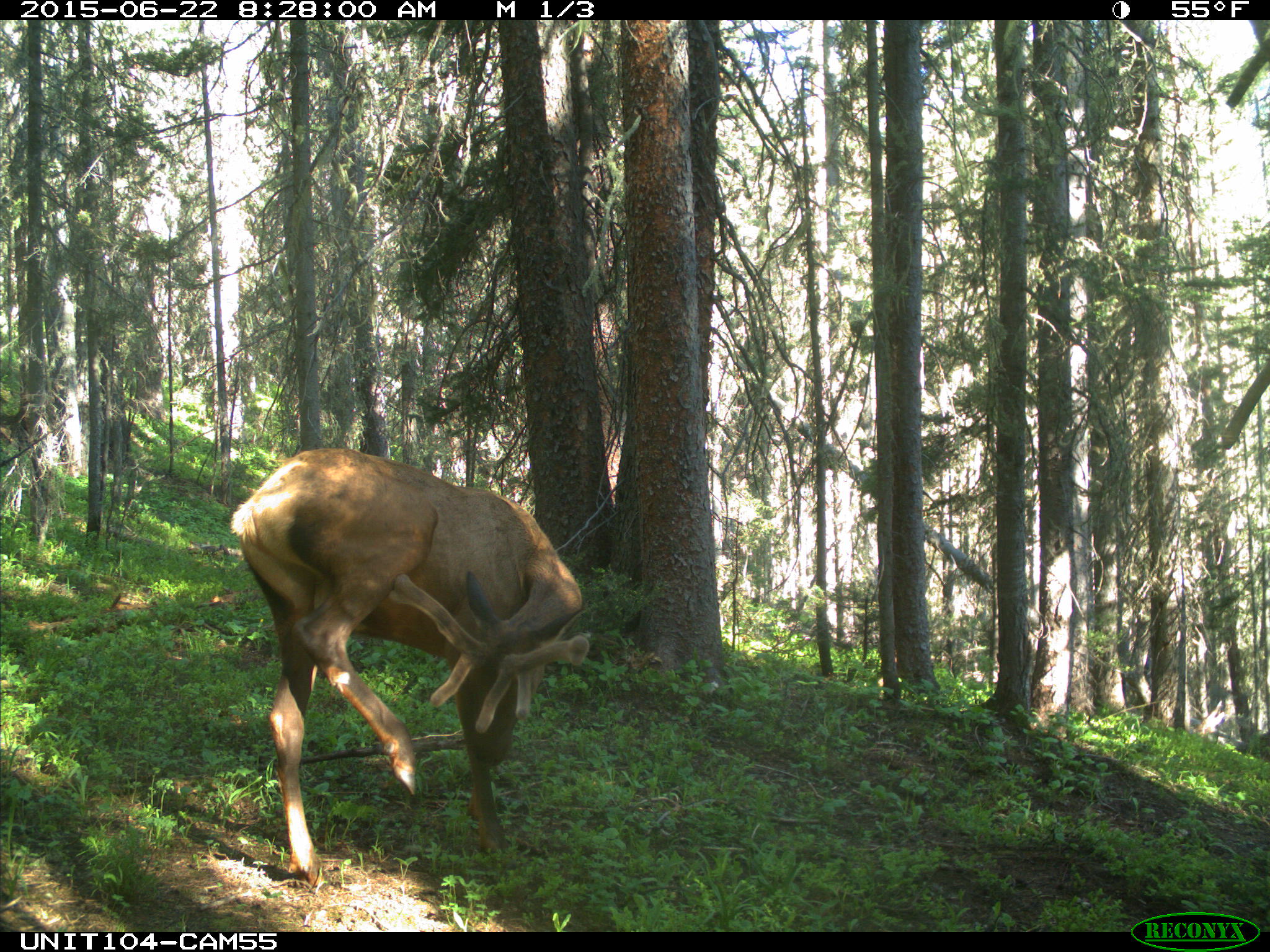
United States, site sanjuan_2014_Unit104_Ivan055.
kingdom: Animalia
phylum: Chordata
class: Mammalia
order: Artiodactyla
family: Cervidae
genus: Cervus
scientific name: Cervus elaphus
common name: red deer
Cervus elaphus (red deer).